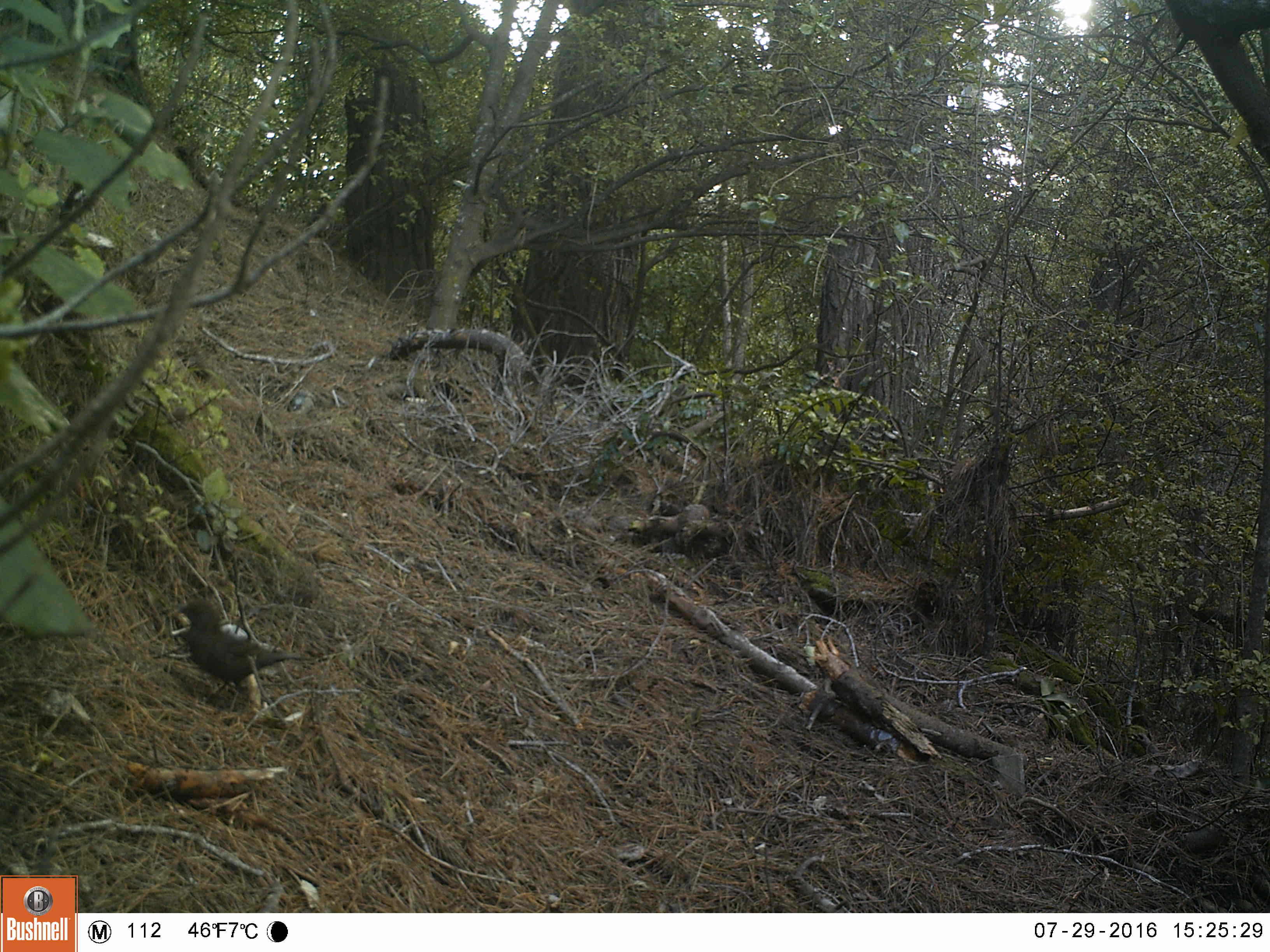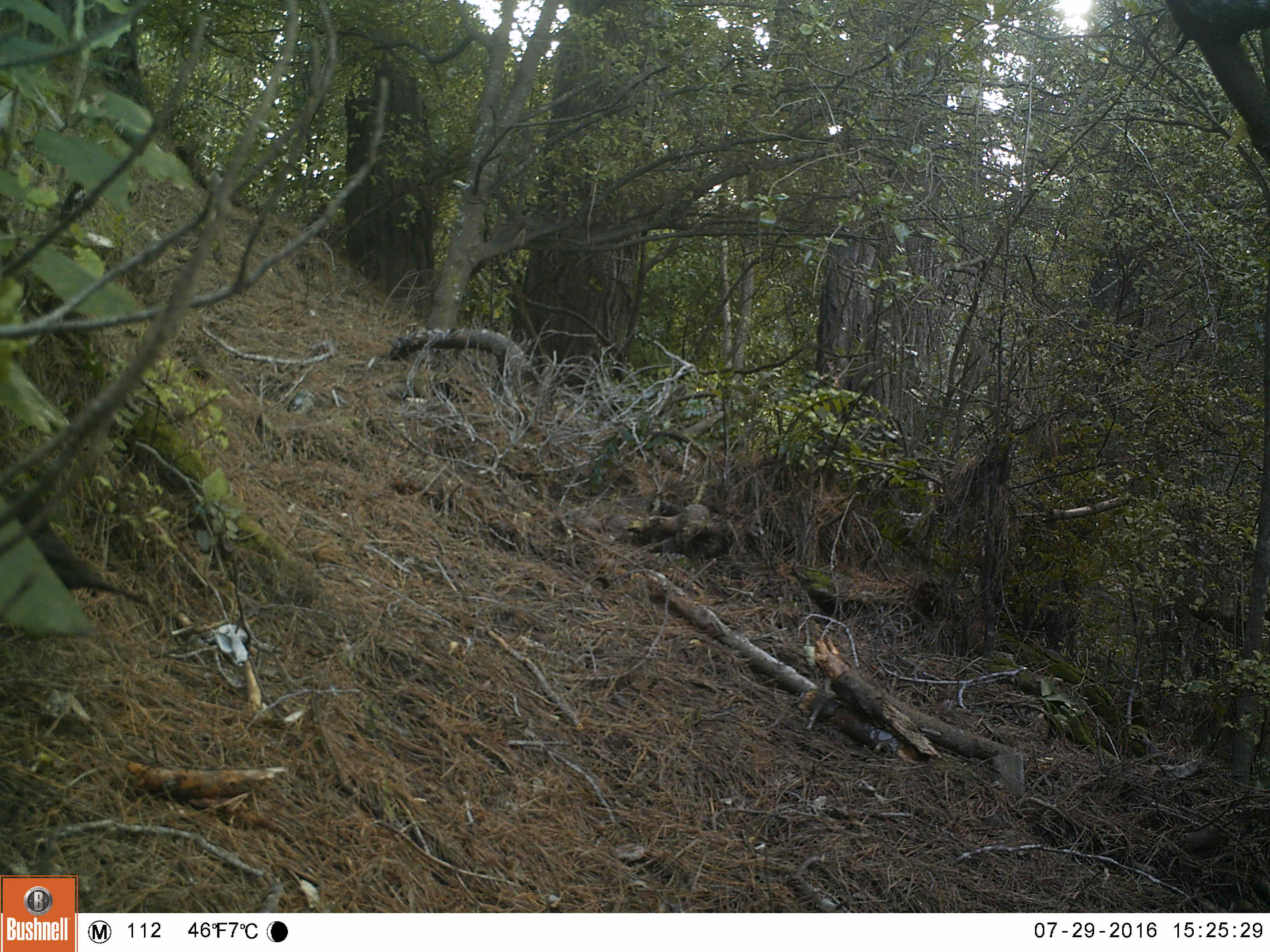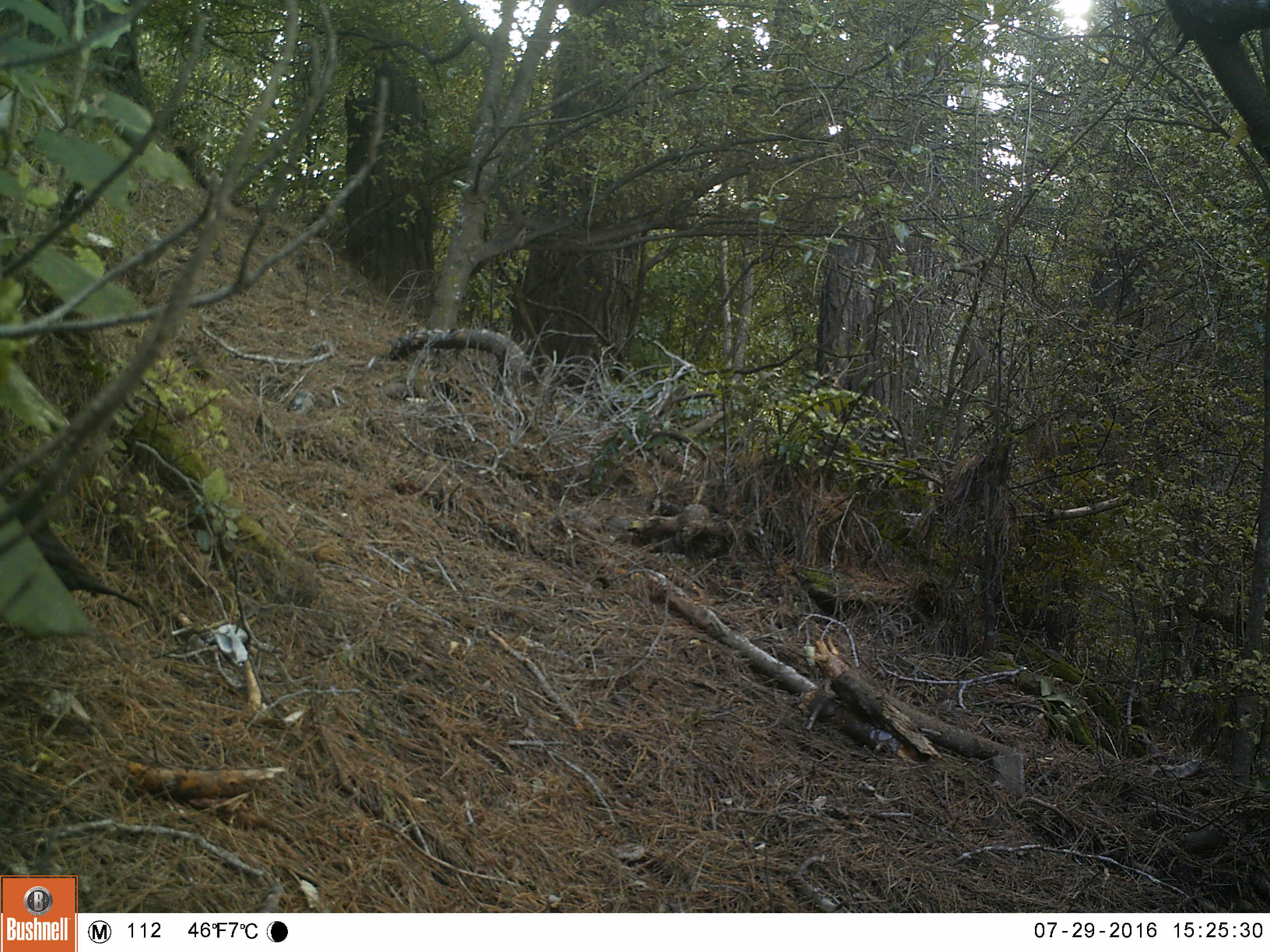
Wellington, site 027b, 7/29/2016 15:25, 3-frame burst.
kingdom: Animalia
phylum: Chordata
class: Aves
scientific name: Aves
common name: bird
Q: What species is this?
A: Bird (Aves).